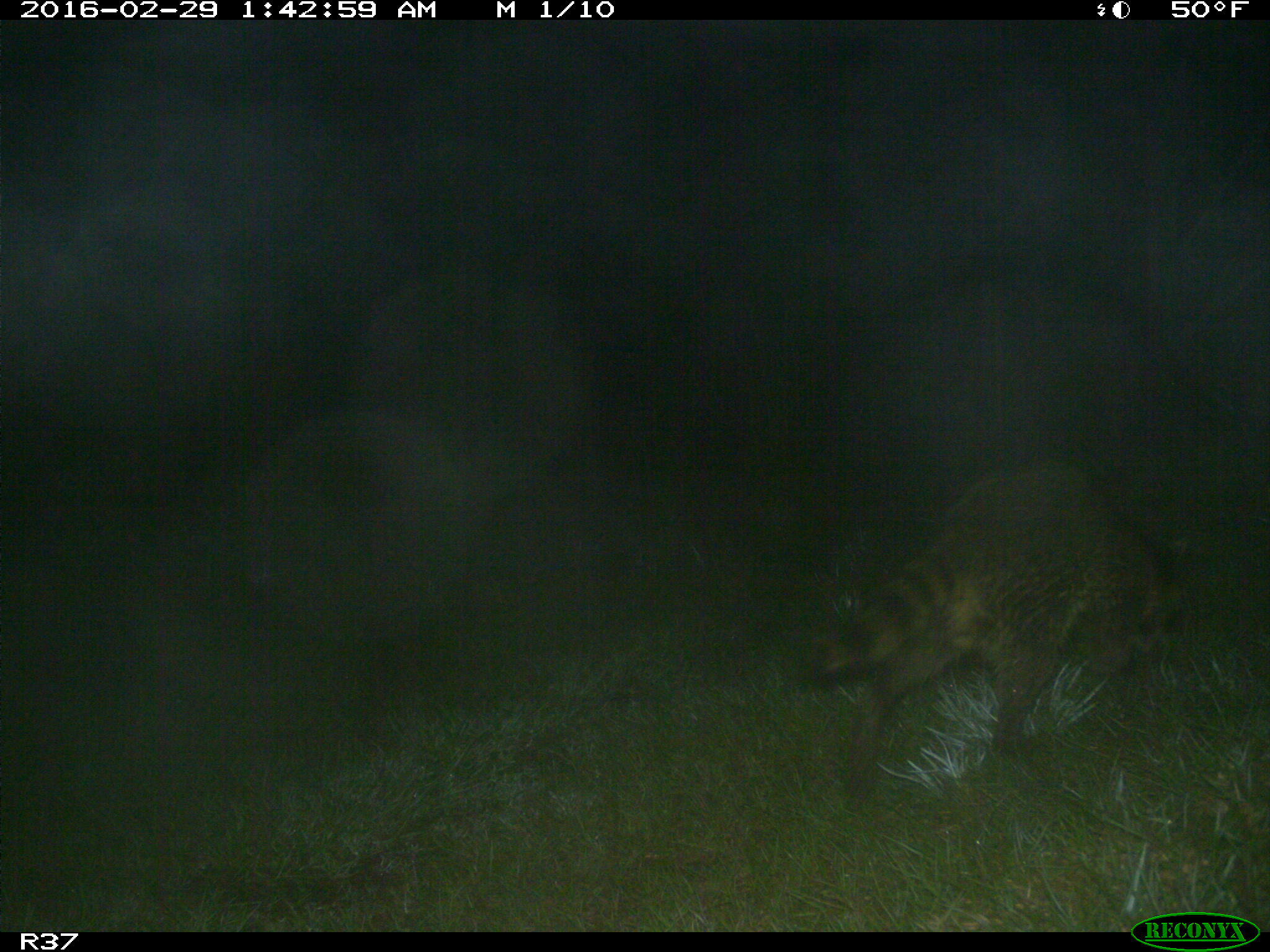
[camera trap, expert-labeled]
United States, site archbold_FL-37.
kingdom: Animalia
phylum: Chordata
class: Mammalia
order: Carnivora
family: Procyonidae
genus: Procyon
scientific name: Procyon lotor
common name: common raccoon